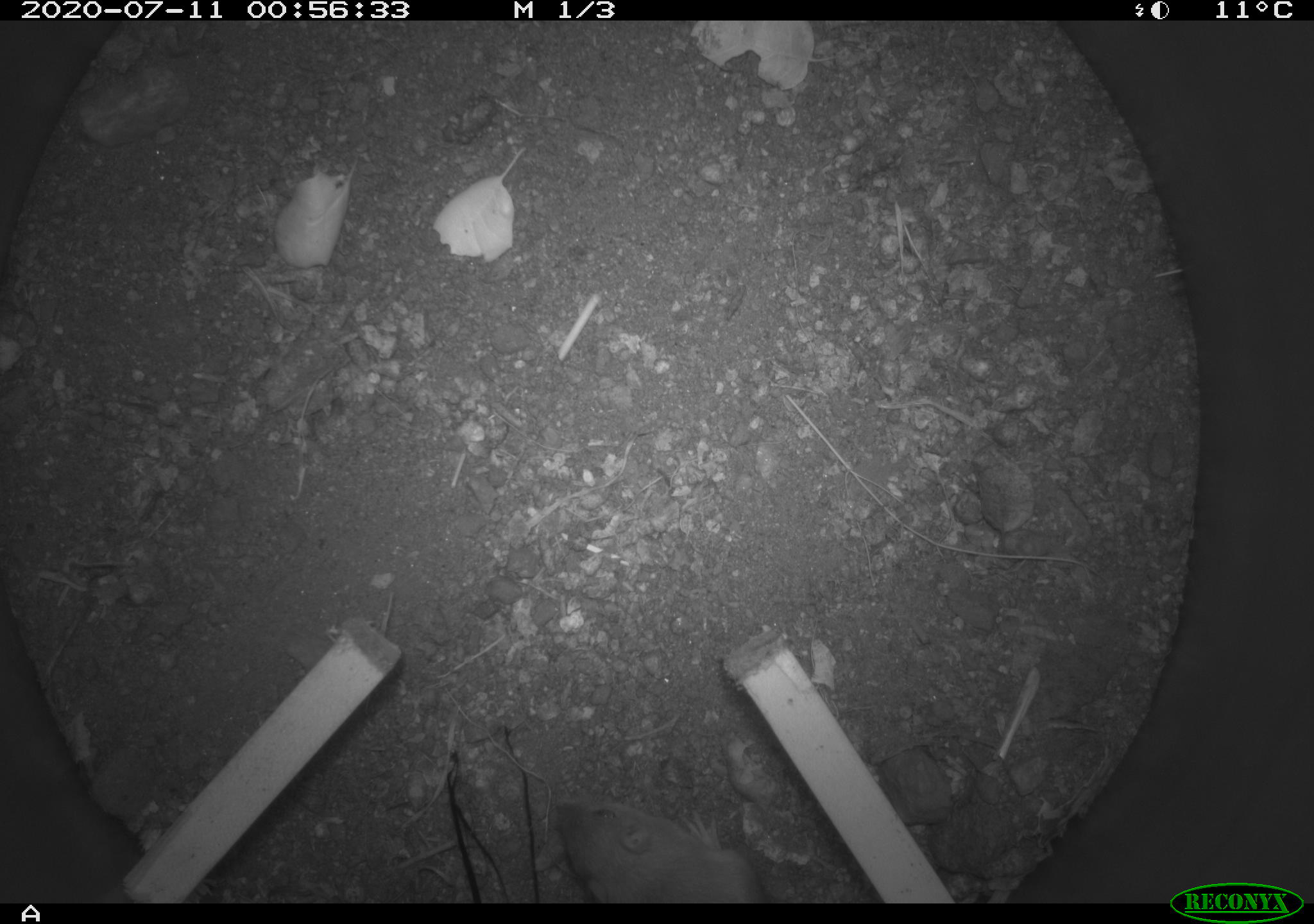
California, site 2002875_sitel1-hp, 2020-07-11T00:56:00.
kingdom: Animalia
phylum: Chordata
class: Mammalia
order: Rodentia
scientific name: Rodentia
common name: rodent